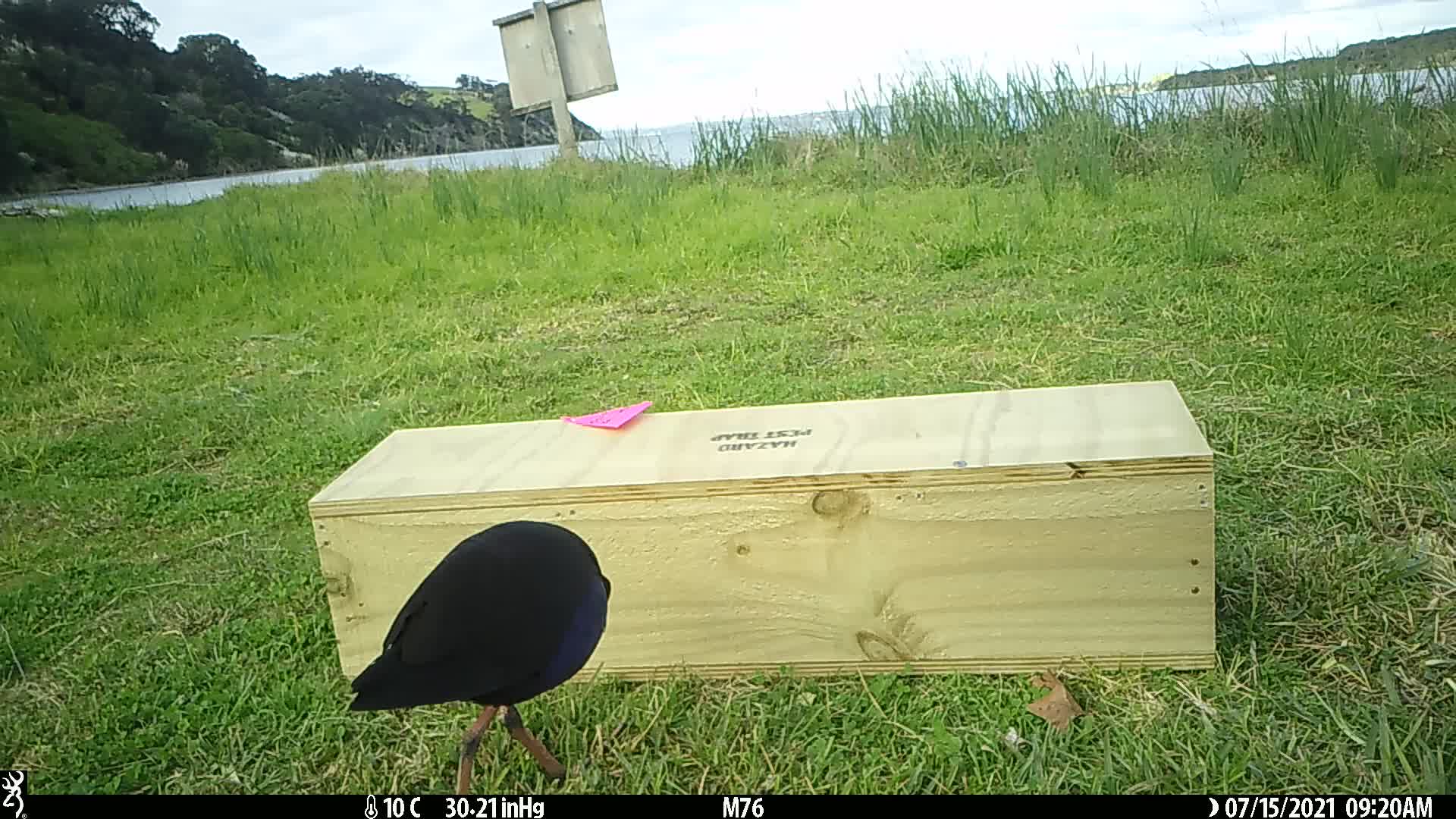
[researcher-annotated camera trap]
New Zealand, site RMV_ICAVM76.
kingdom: Animalia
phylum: Chordata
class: Aves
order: Gruiformes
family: Rallidae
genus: Porphyrio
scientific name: Porphyrio melanotus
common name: australasian swamphen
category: pukeko